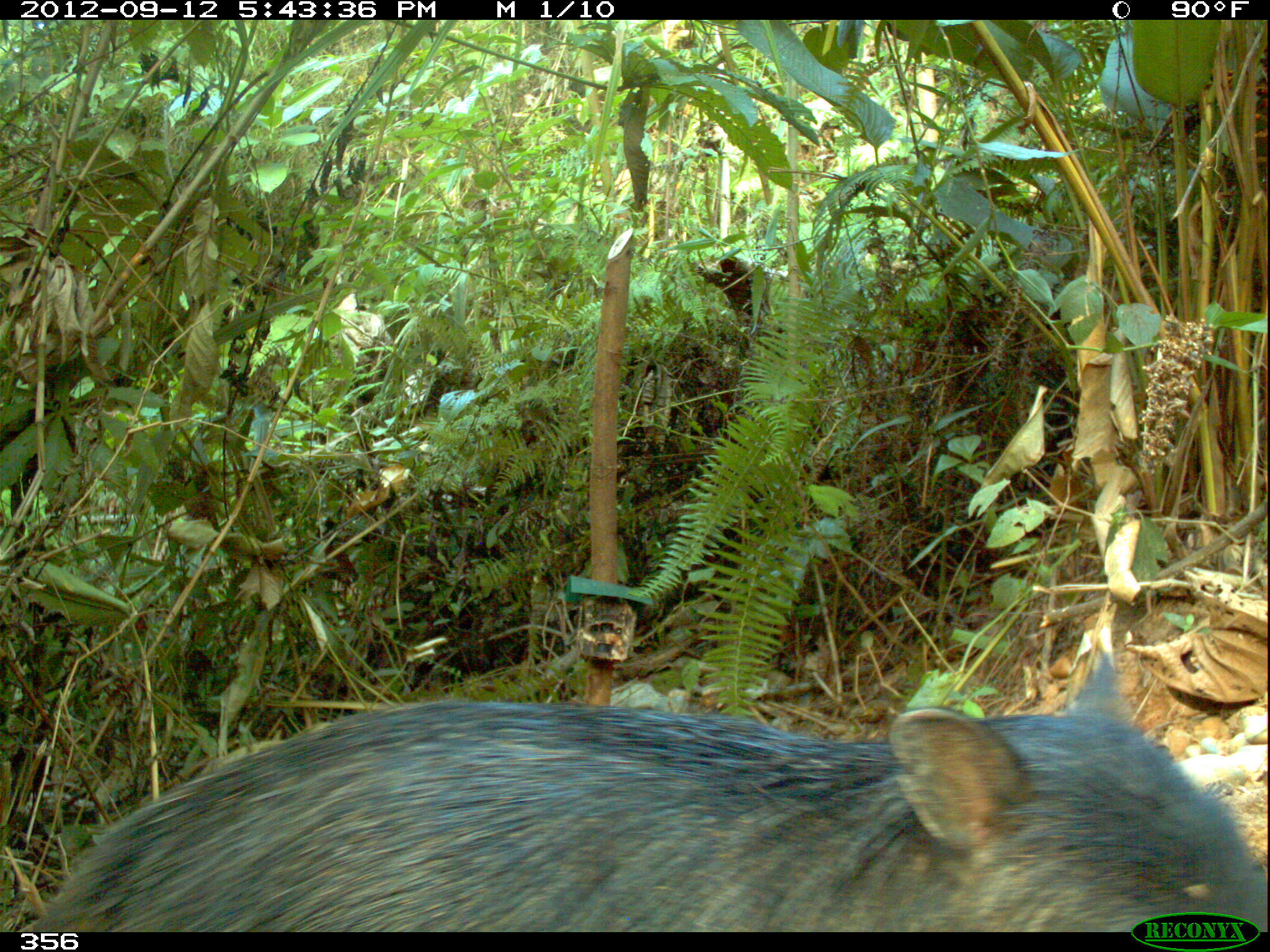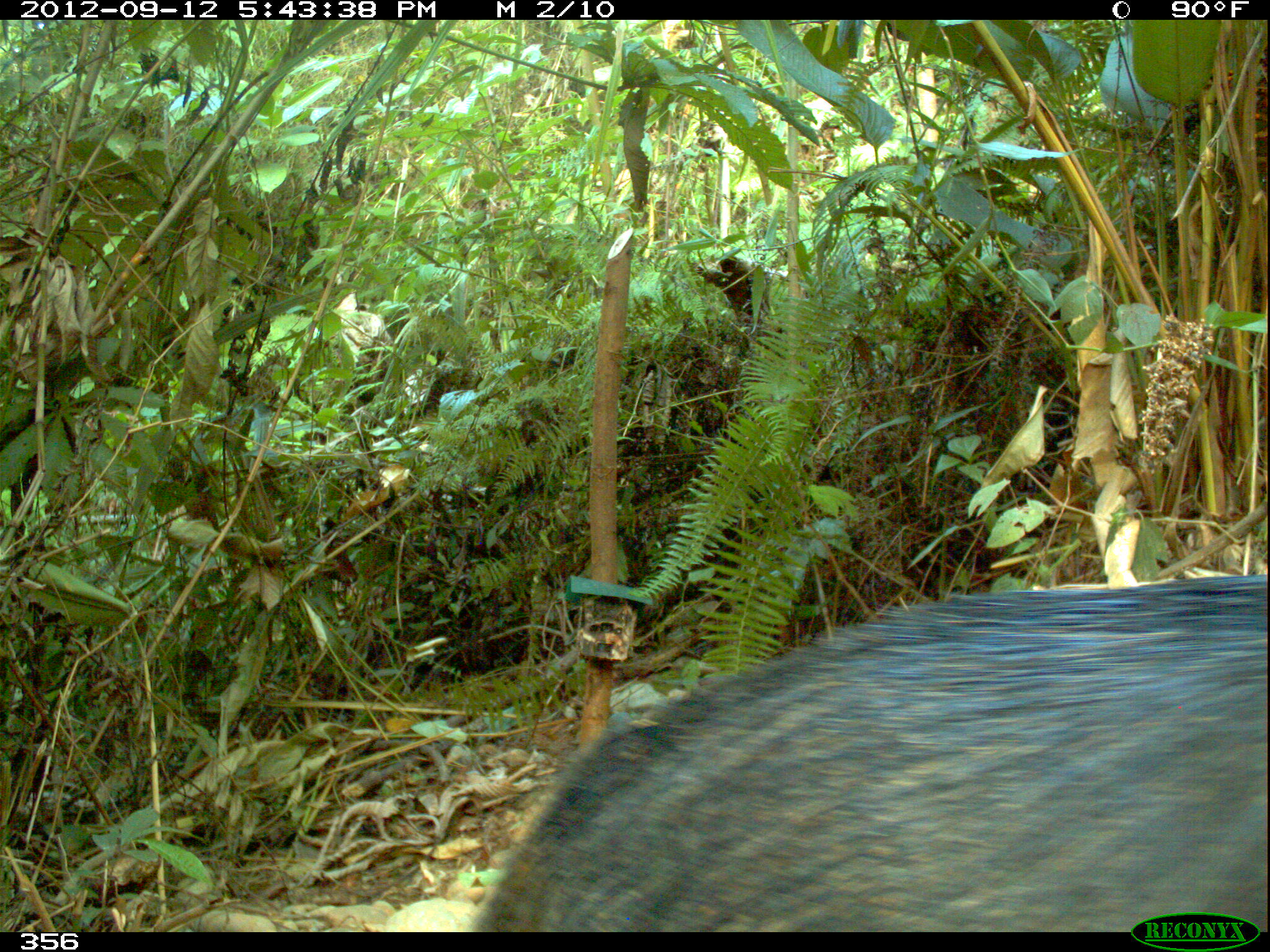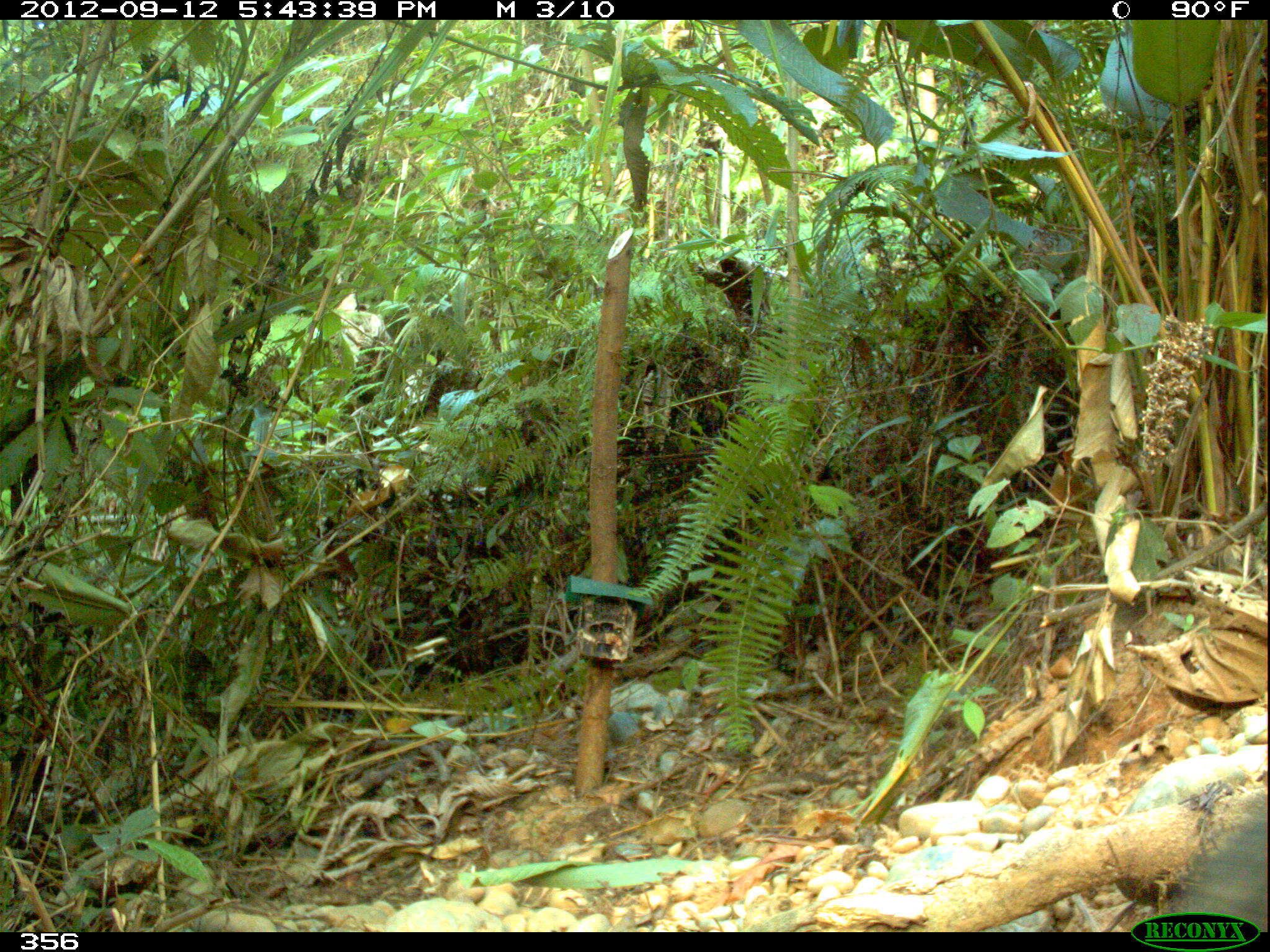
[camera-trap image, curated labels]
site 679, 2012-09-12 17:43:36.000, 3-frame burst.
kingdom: Animalia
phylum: Chordata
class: Mammalia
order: Artiodactyla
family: Tayassuidae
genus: Tayassu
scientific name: Tayassu pecari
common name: white-lipped peccary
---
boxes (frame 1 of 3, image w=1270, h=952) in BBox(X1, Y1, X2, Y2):
tayassu pecari: BBox(28, 643, 1265, 932)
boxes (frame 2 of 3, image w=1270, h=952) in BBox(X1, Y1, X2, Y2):
tayassu pecari: BBox(470, 575, 1269, 931)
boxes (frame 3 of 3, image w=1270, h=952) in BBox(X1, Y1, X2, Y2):
tayassu pecari: BBox(1171, 803, 1270, 931)